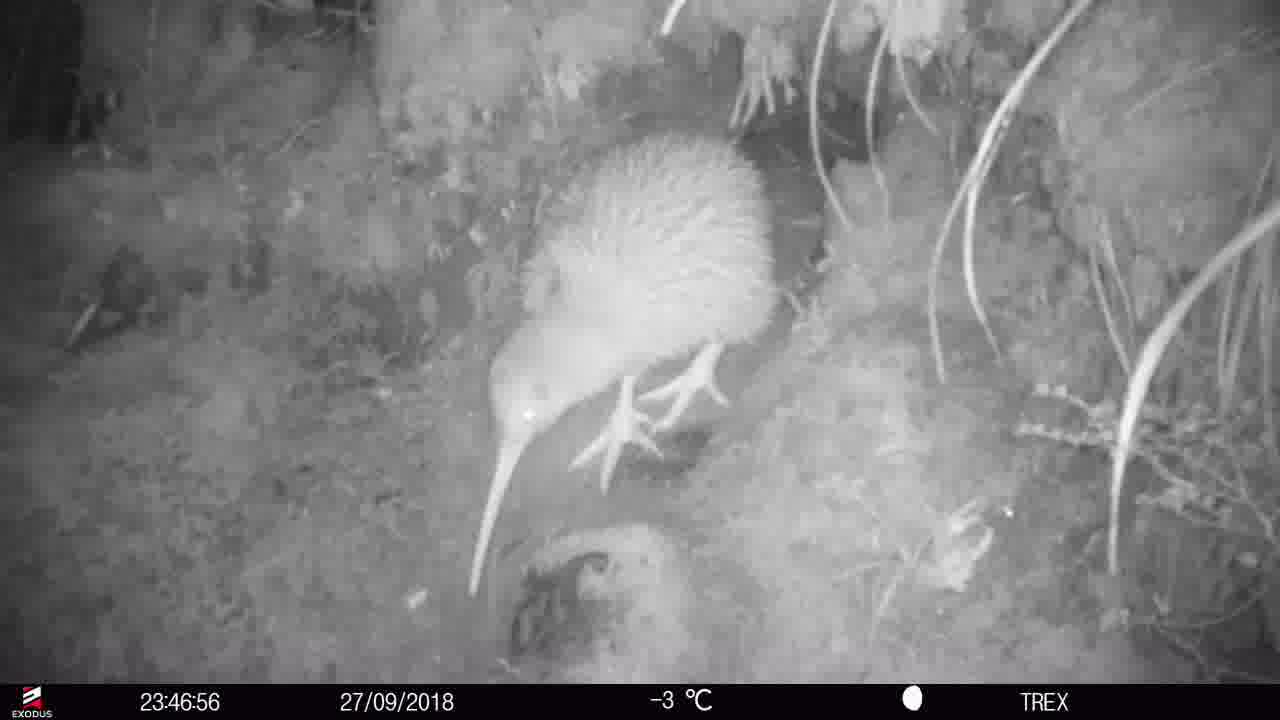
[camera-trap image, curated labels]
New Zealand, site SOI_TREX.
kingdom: Animalia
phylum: Chordata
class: Aves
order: Apterygiformes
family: Apterygidae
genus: Apteryx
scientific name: Apteryx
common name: kiwi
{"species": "kiwi (Apteryx)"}